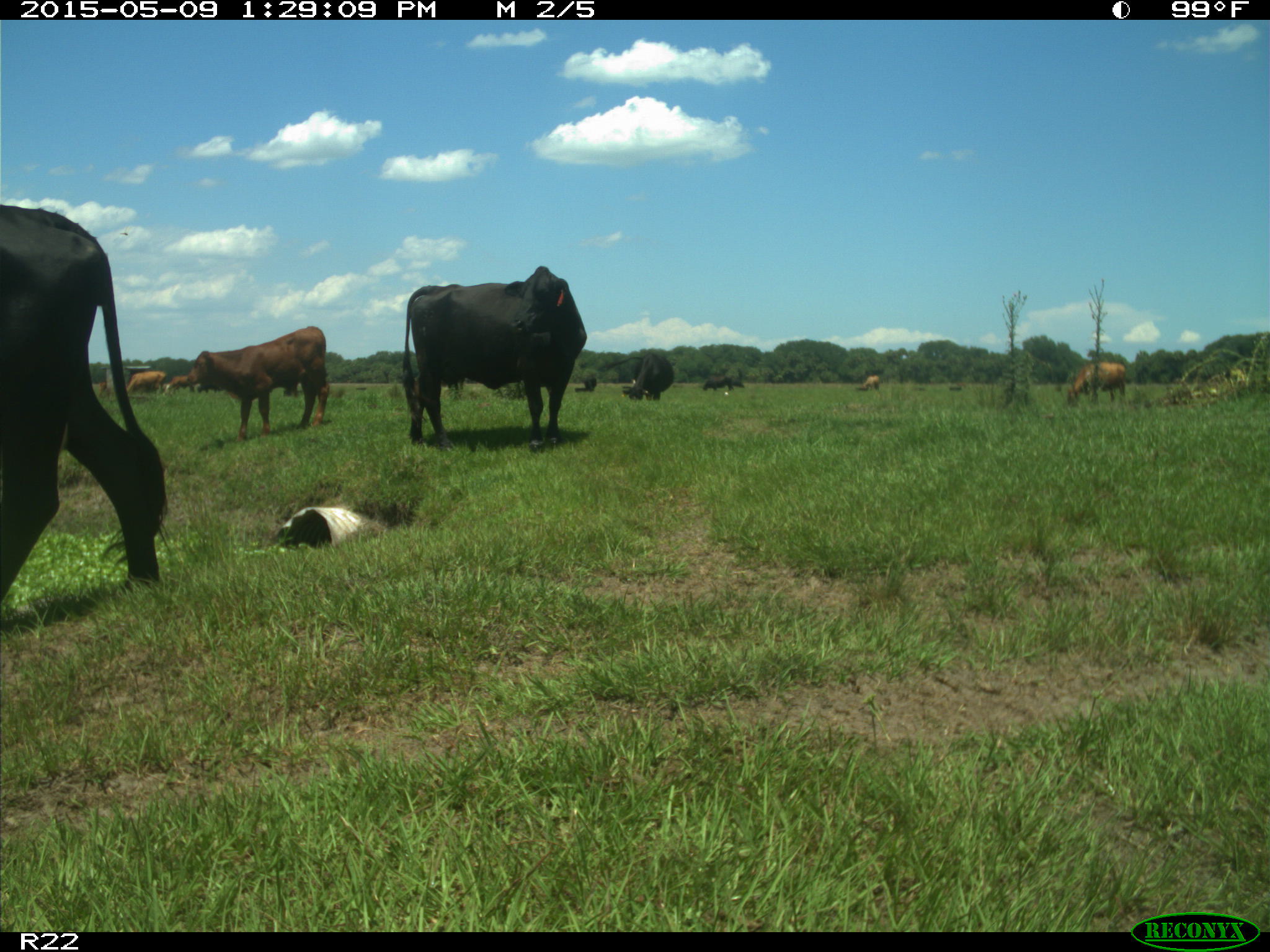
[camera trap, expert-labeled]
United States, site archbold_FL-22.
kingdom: Animalia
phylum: Chordata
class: Mammalia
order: Artiodactyla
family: Bovidae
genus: Bos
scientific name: Bos taurus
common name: domestic cow